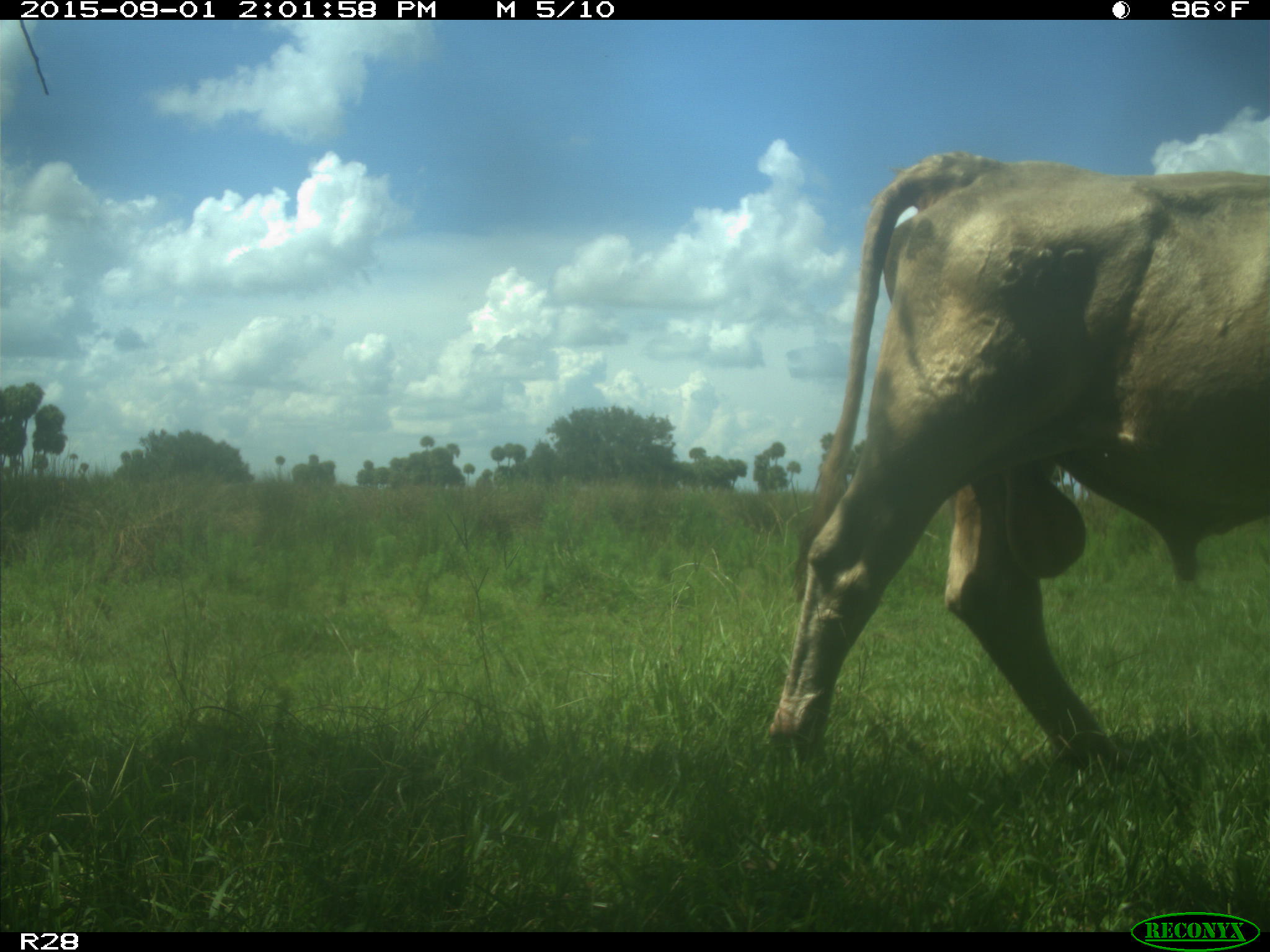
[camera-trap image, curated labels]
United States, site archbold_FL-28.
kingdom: Animalia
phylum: Chordata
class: Mammalia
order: Artiodactyla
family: Bovidae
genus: Bos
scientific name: Bos taurus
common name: domestic cow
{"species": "Bos taurus (domestic cow)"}